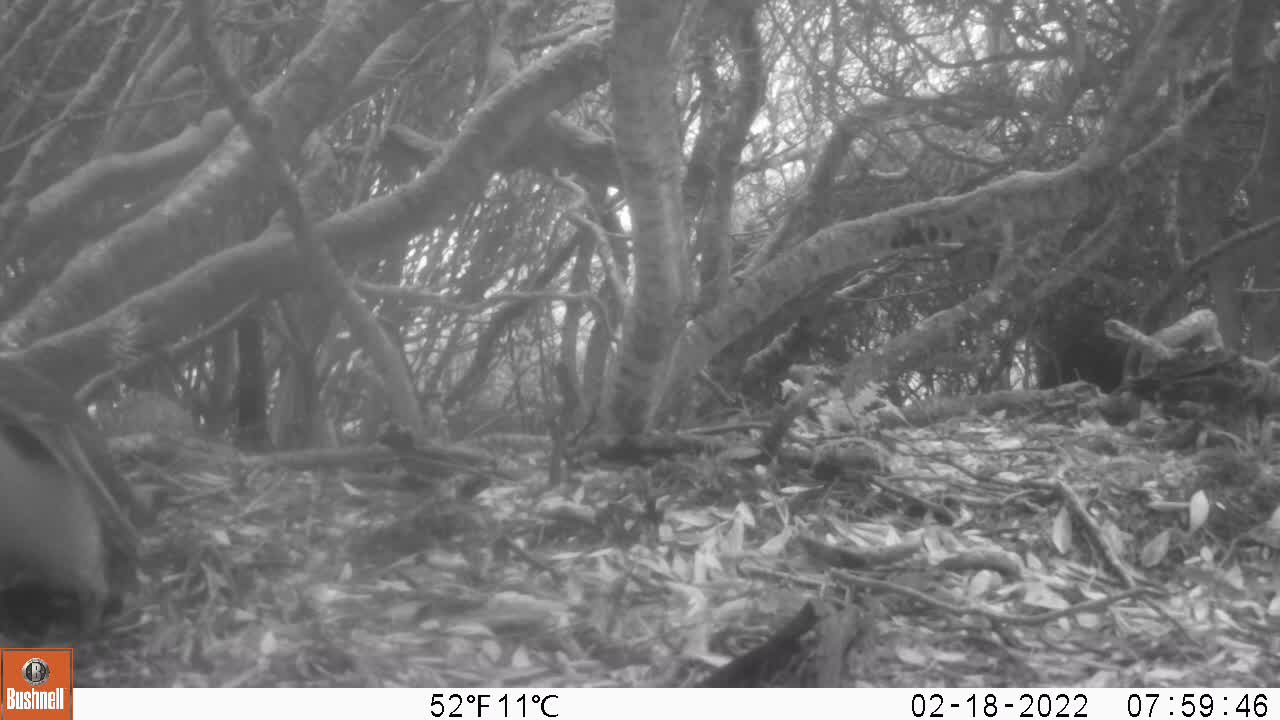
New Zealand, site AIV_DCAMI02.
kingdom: Animalia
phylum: Chordata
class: Aves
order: Sphenisciformes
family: Spheniscidae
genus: Megadyptes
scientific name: Megadyptes antipodes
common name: yellow-eyed penguin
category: yellow eyed penguin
Yellow eyed penguin (yellow-eyed penguin) (Megadyptes antipodes).